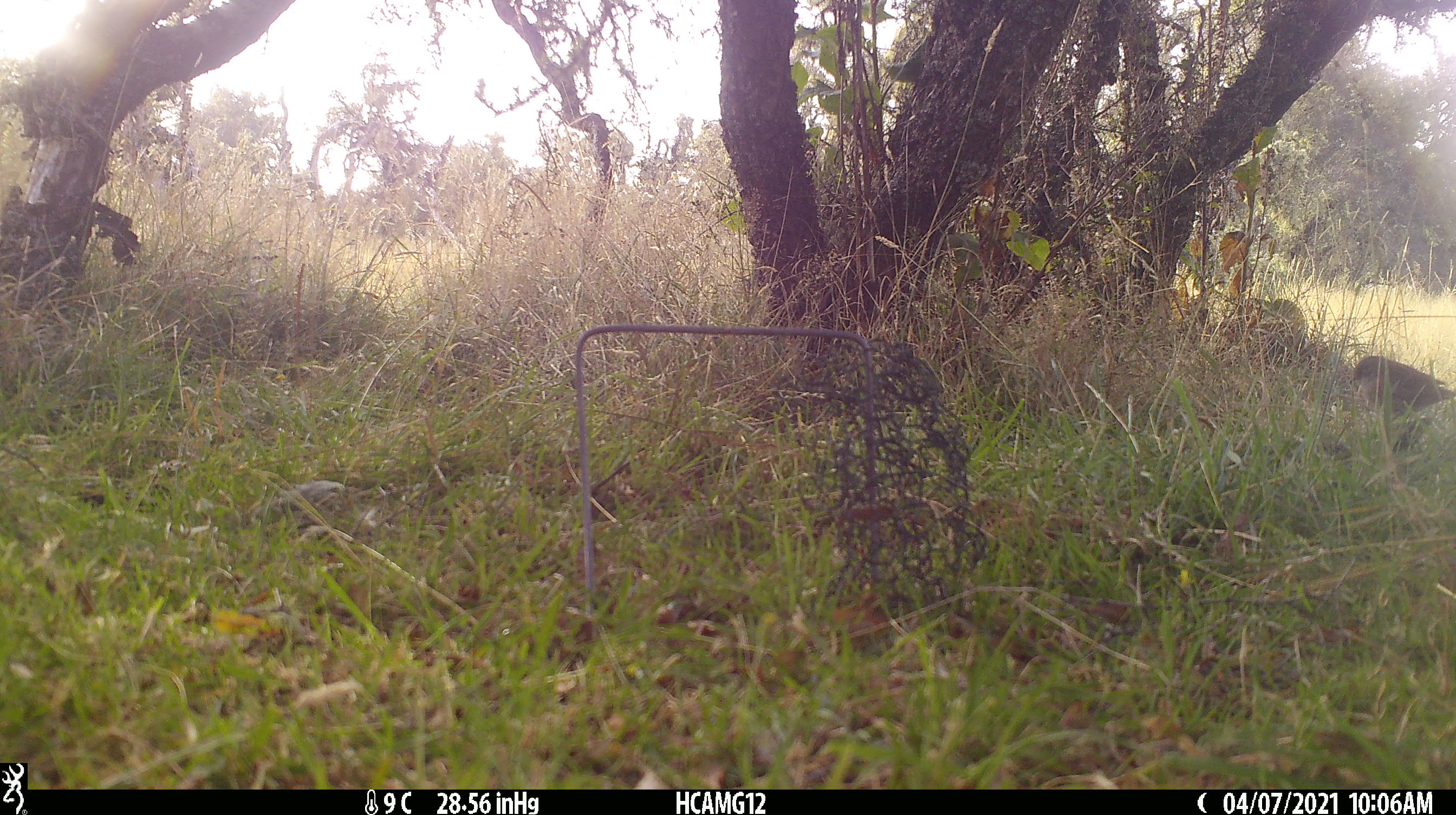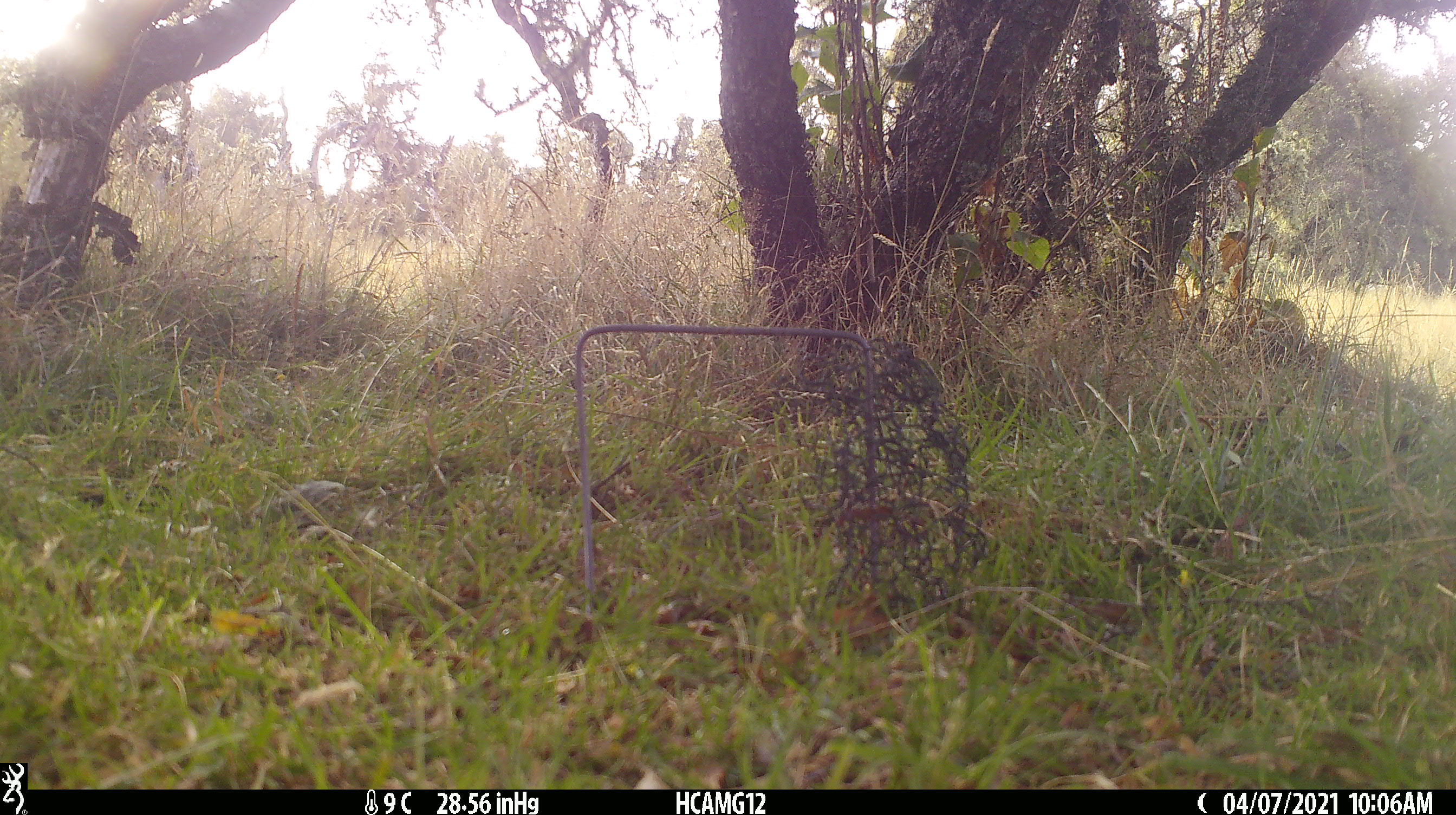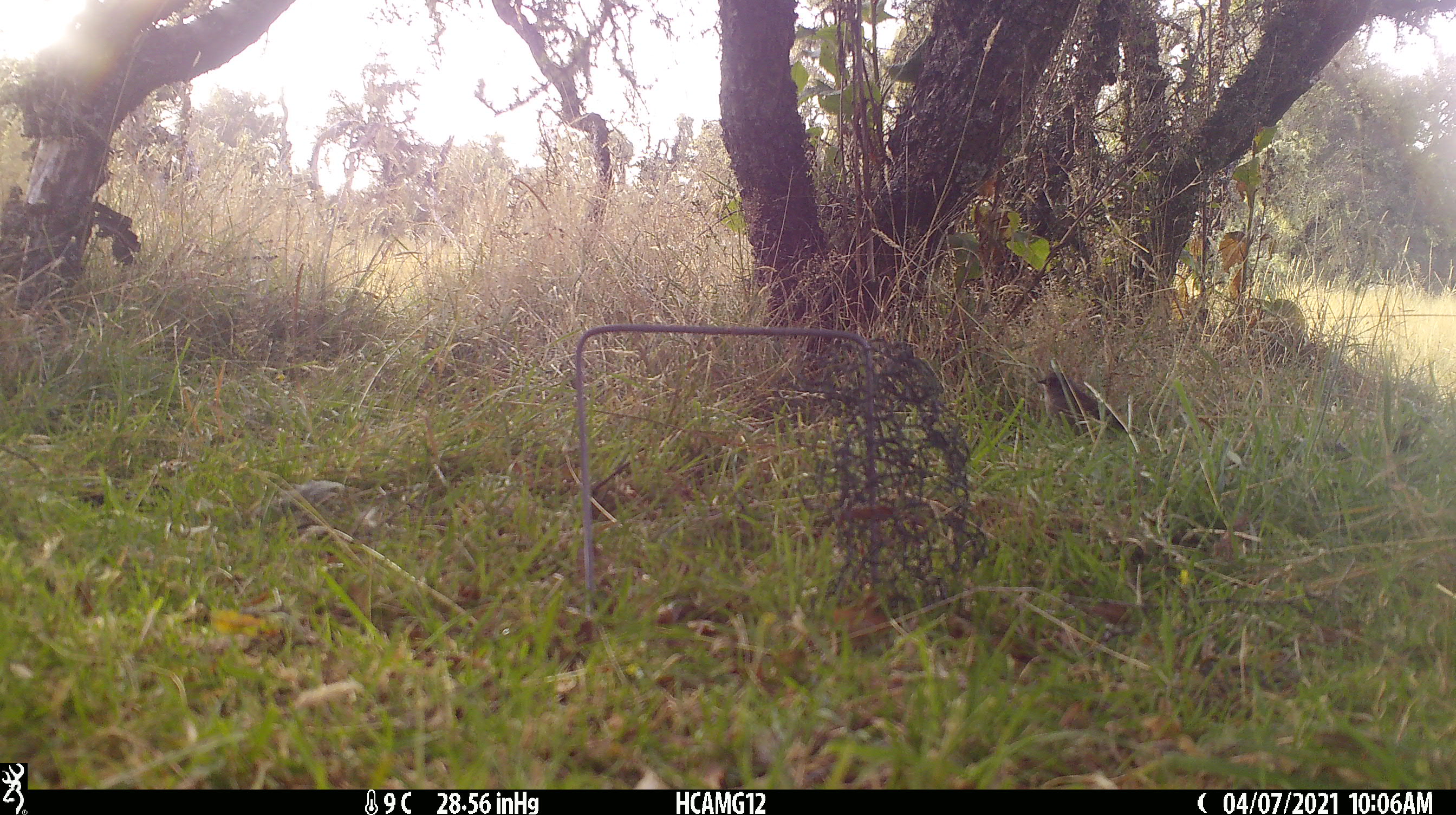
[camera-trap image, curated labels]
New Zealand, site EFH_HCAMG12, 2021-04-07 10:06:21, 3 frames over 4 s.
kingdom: Animalia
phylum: Chordata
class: Aves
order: Passeriformes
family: Prunellidae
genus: Prunella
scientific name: Prunella modularis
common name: dunnock